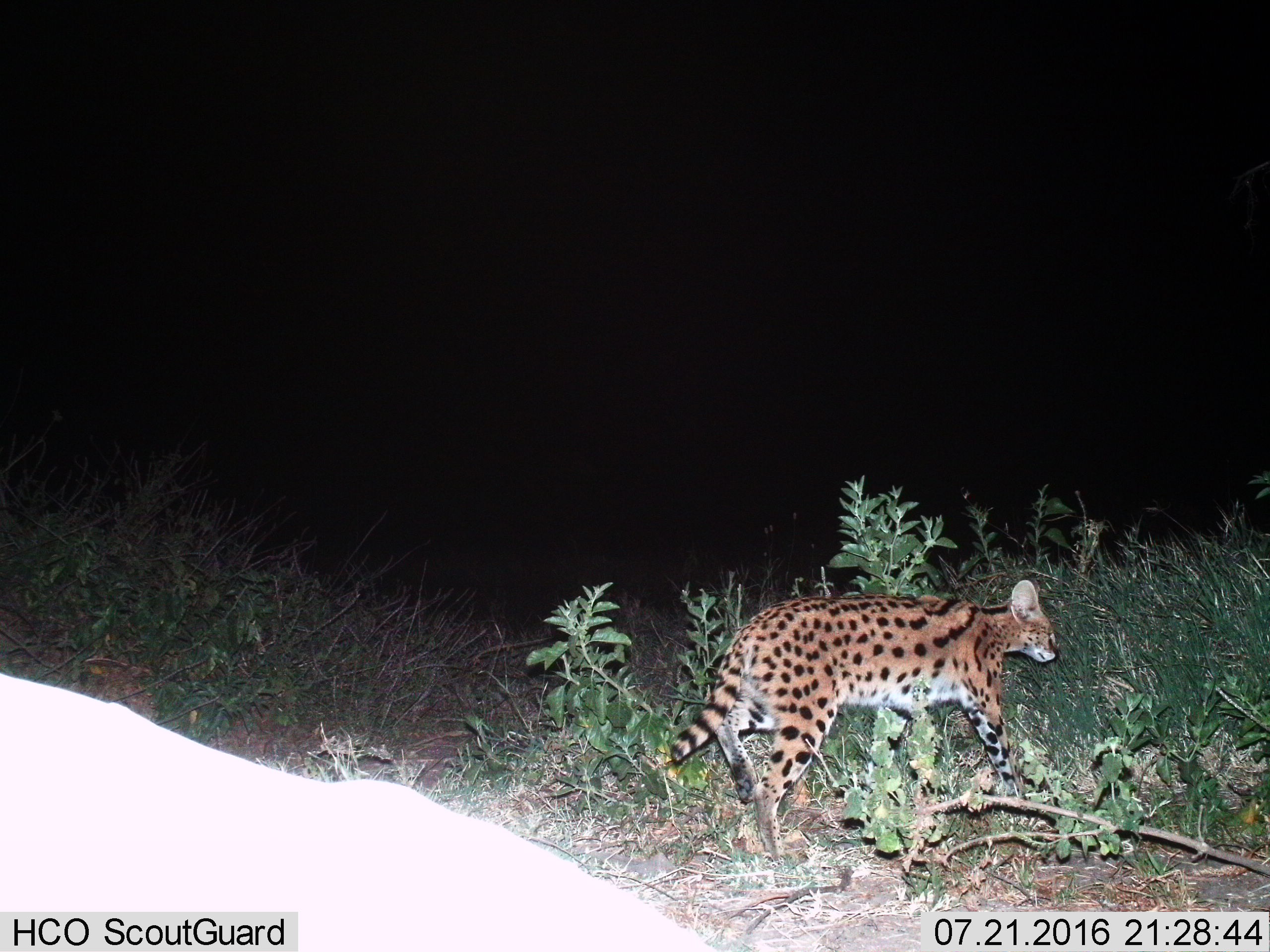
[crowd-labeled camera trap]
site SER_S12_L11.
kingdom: Animalia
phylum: Chordata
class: Mammalia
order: Carnivora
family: Felidae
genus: Leptailurus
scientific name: Leptailurus serval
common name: serval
Serval (Leptailurus serval), count 1. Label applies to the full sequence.